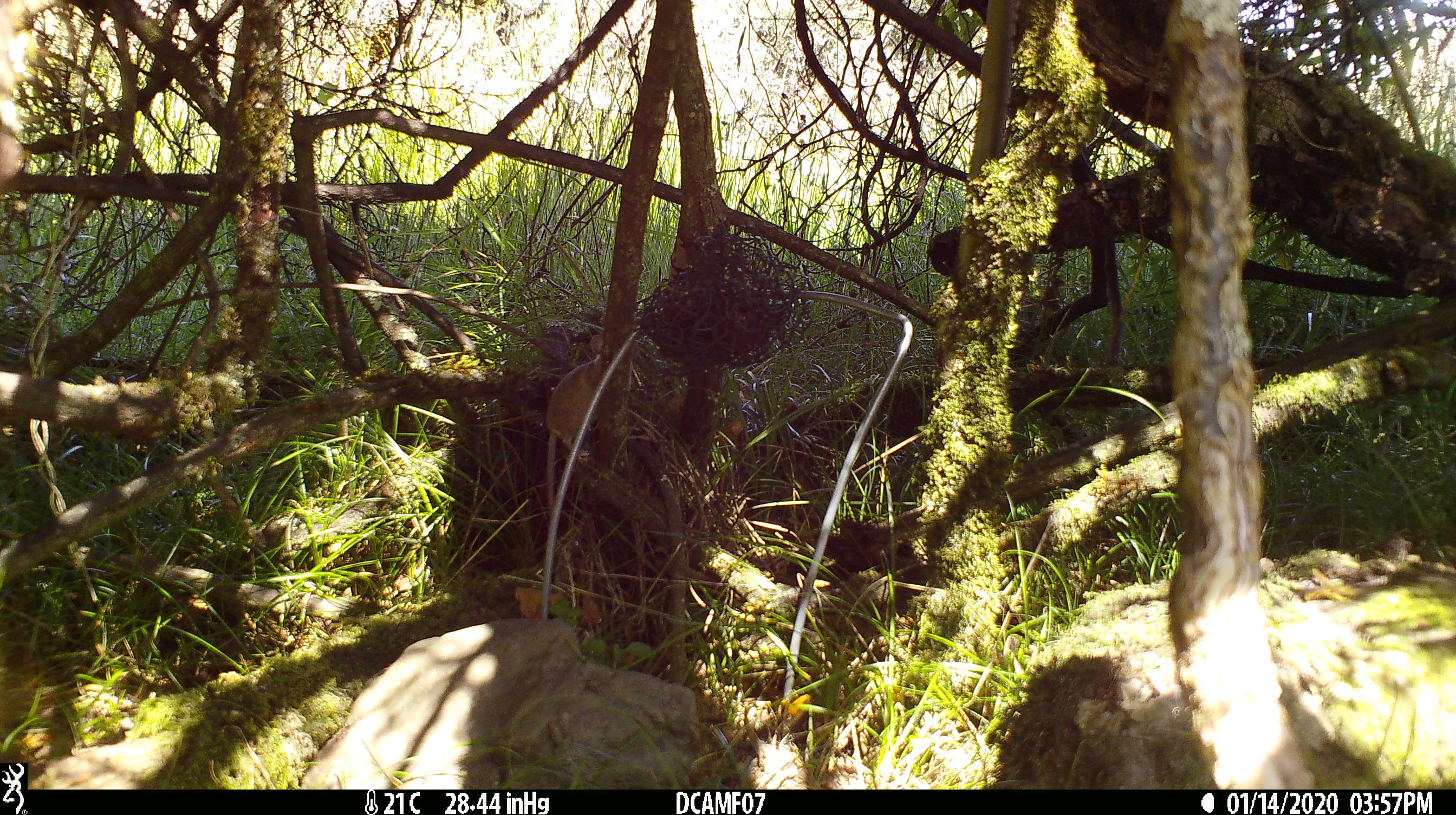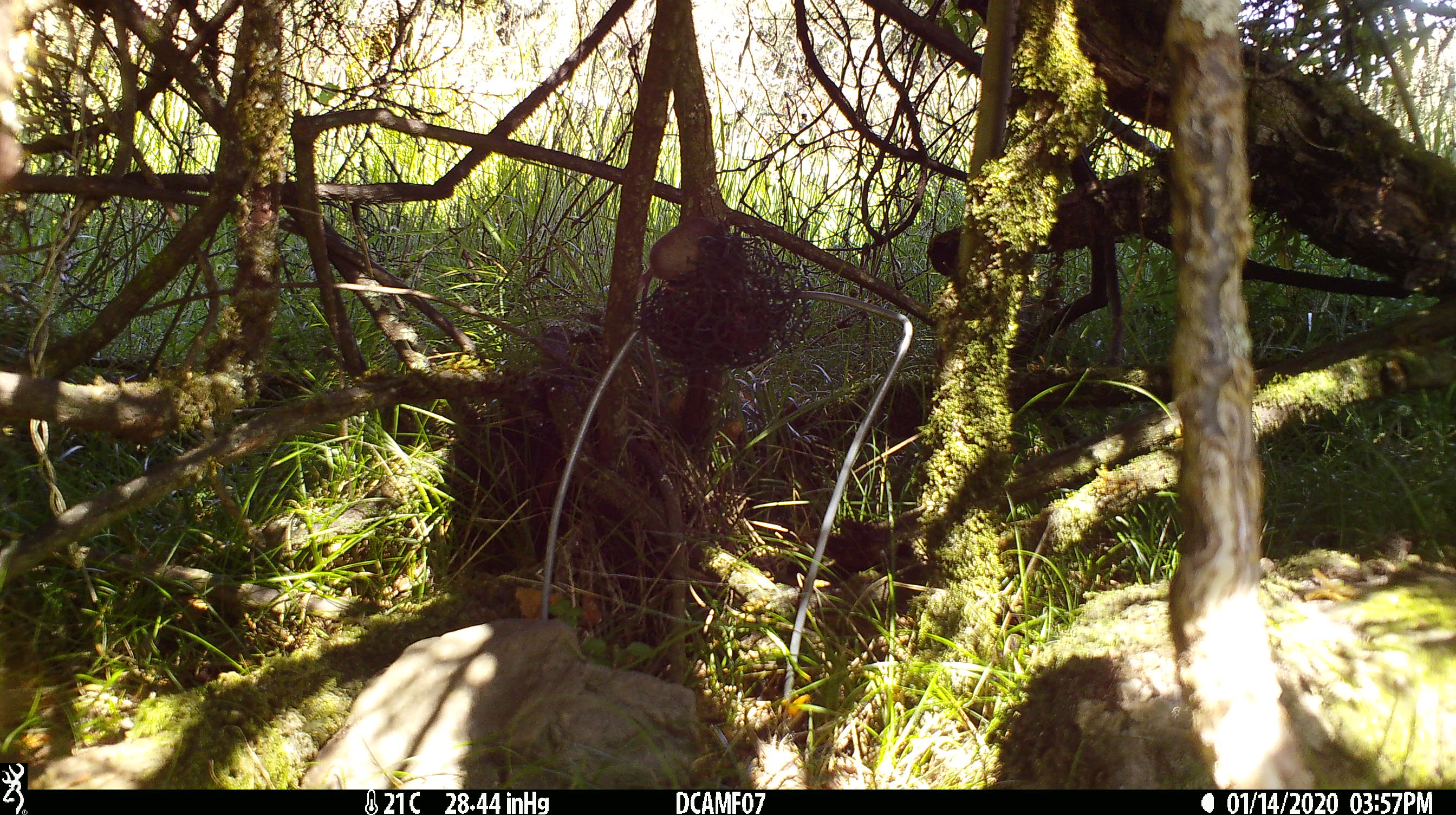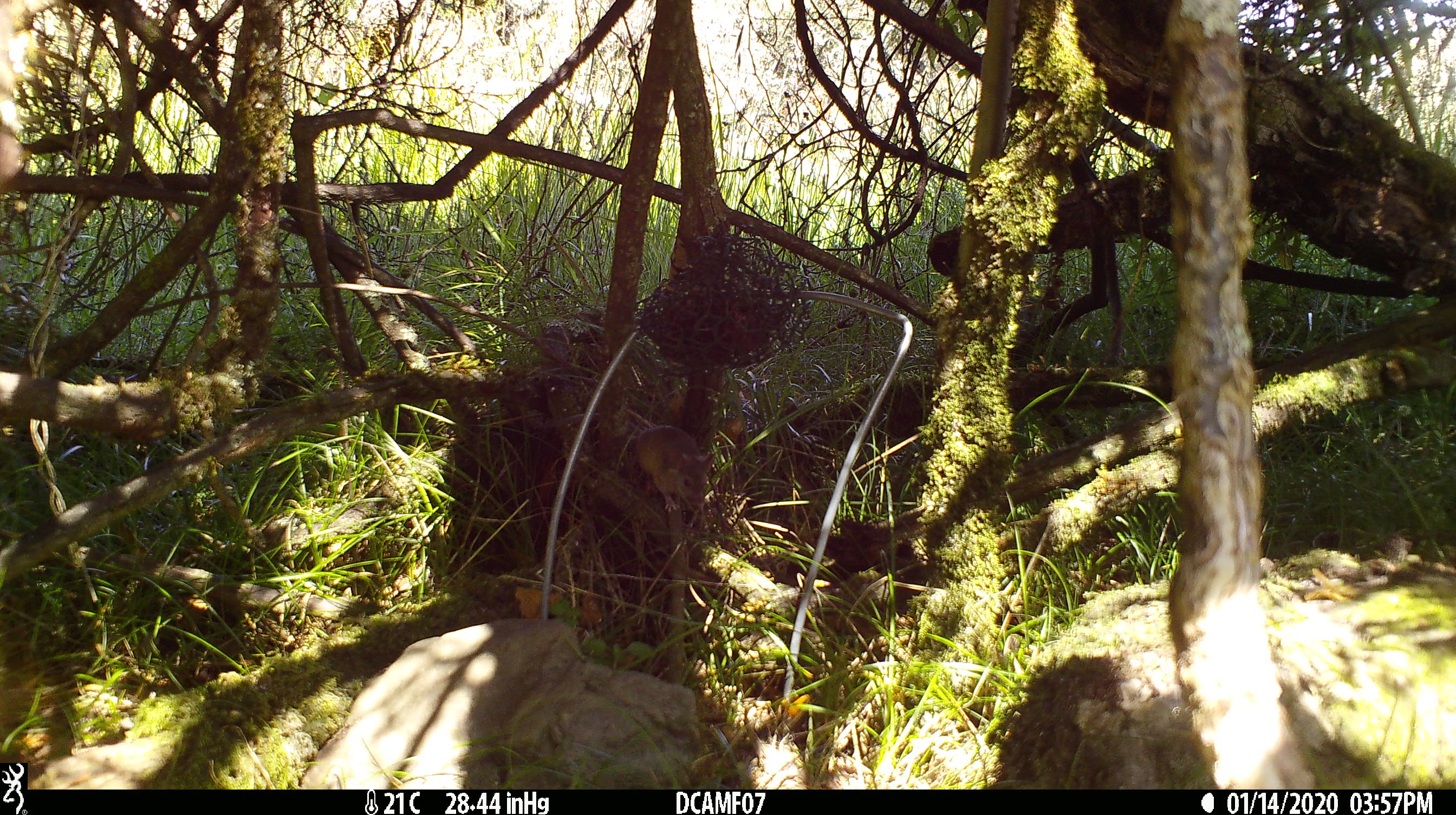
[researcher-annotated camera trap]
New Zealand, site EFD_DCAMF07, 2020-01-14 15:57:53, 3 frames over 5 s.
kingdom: Animalia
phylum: Chordata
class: Mammalia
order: Rodentia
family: Muridae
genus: Mus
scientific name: Mus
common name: mouse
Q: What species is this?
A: Mouse (Mus).